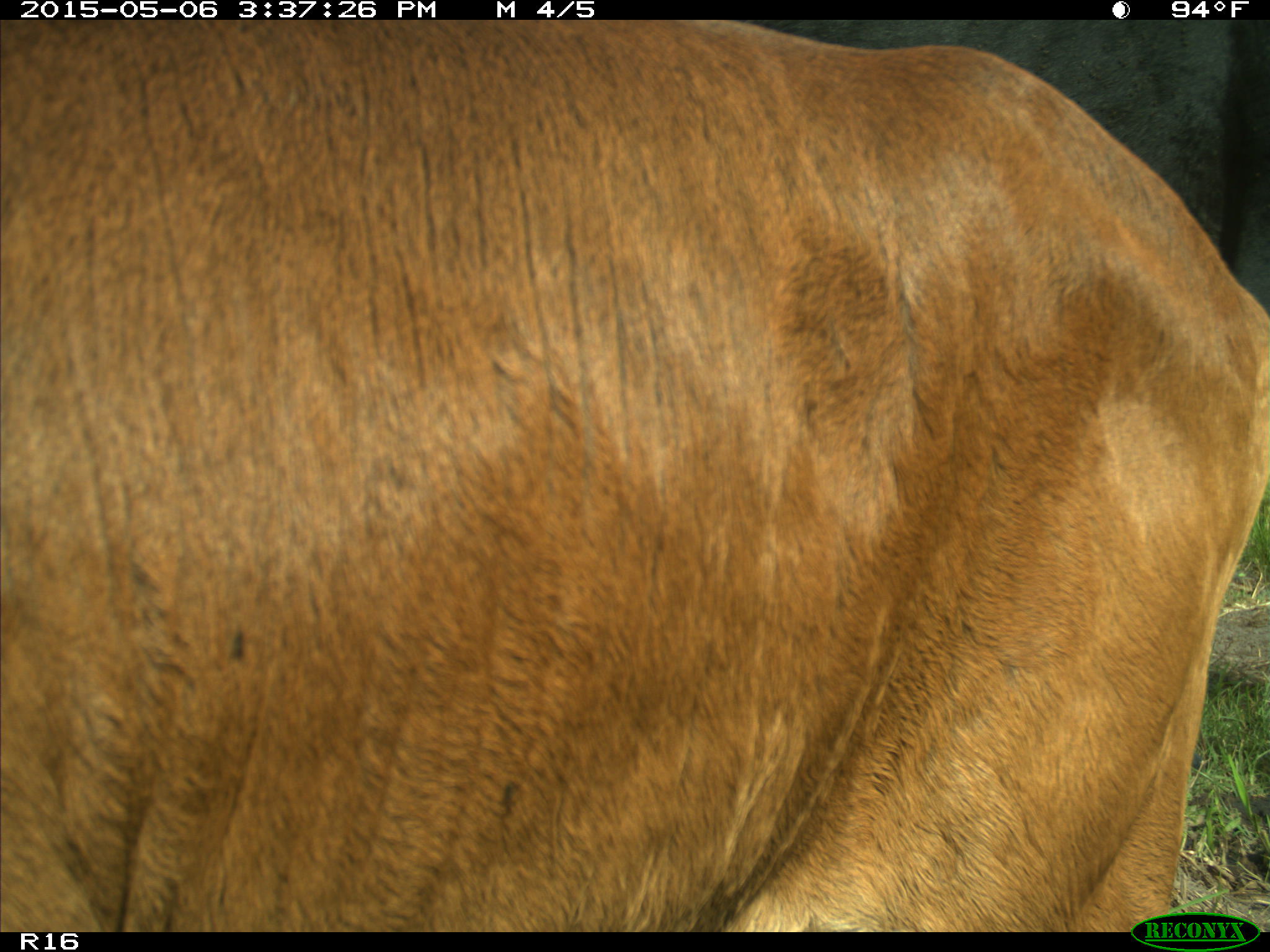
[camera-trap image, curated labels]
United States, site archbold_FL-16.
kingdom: Animalia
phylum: Chordata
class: Mammalia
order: Artiodactyla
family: Bovidae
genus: Bos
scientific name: Bos taurus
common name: domestic cow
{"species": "Bos taurus (domestic cow)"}